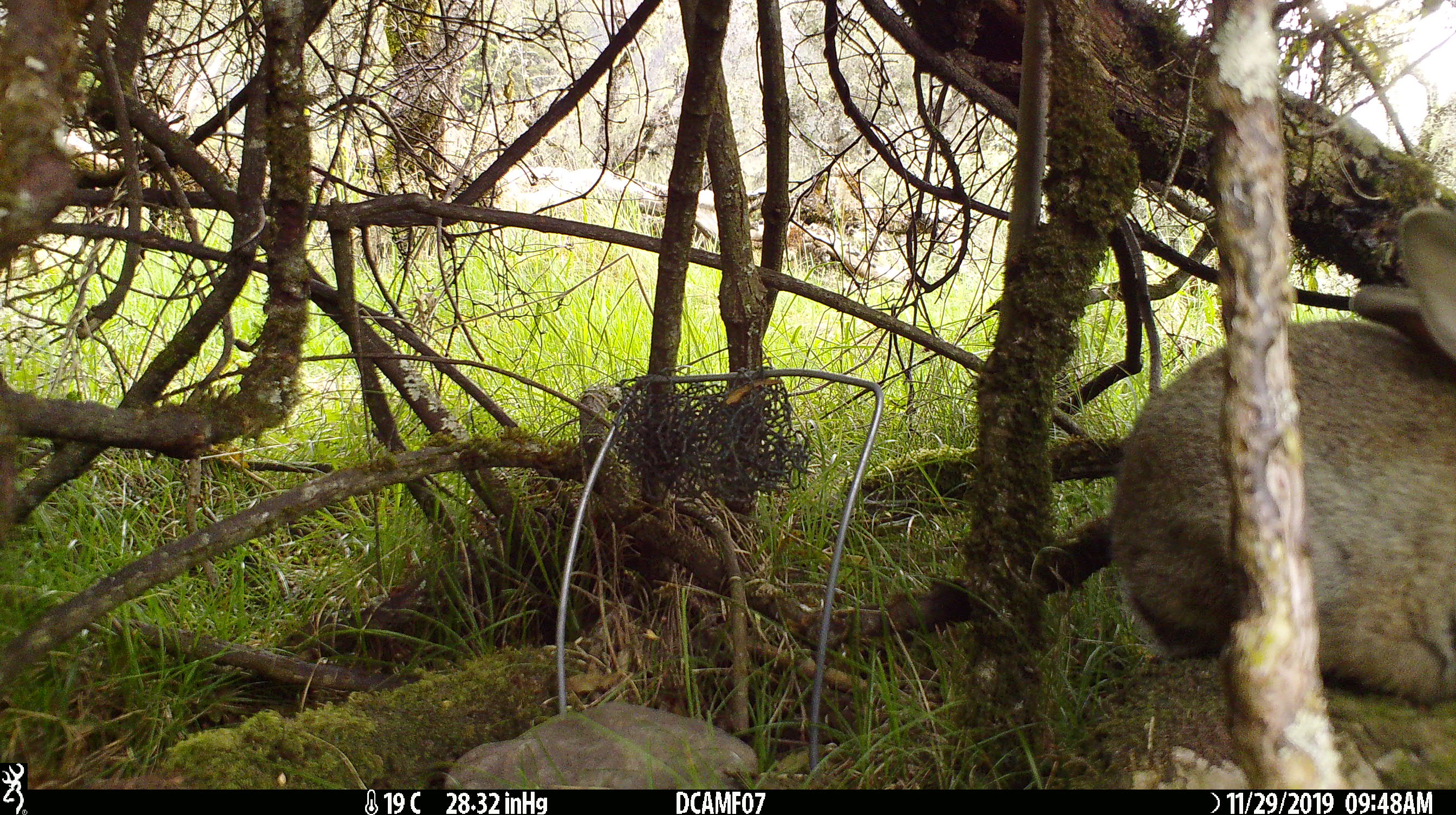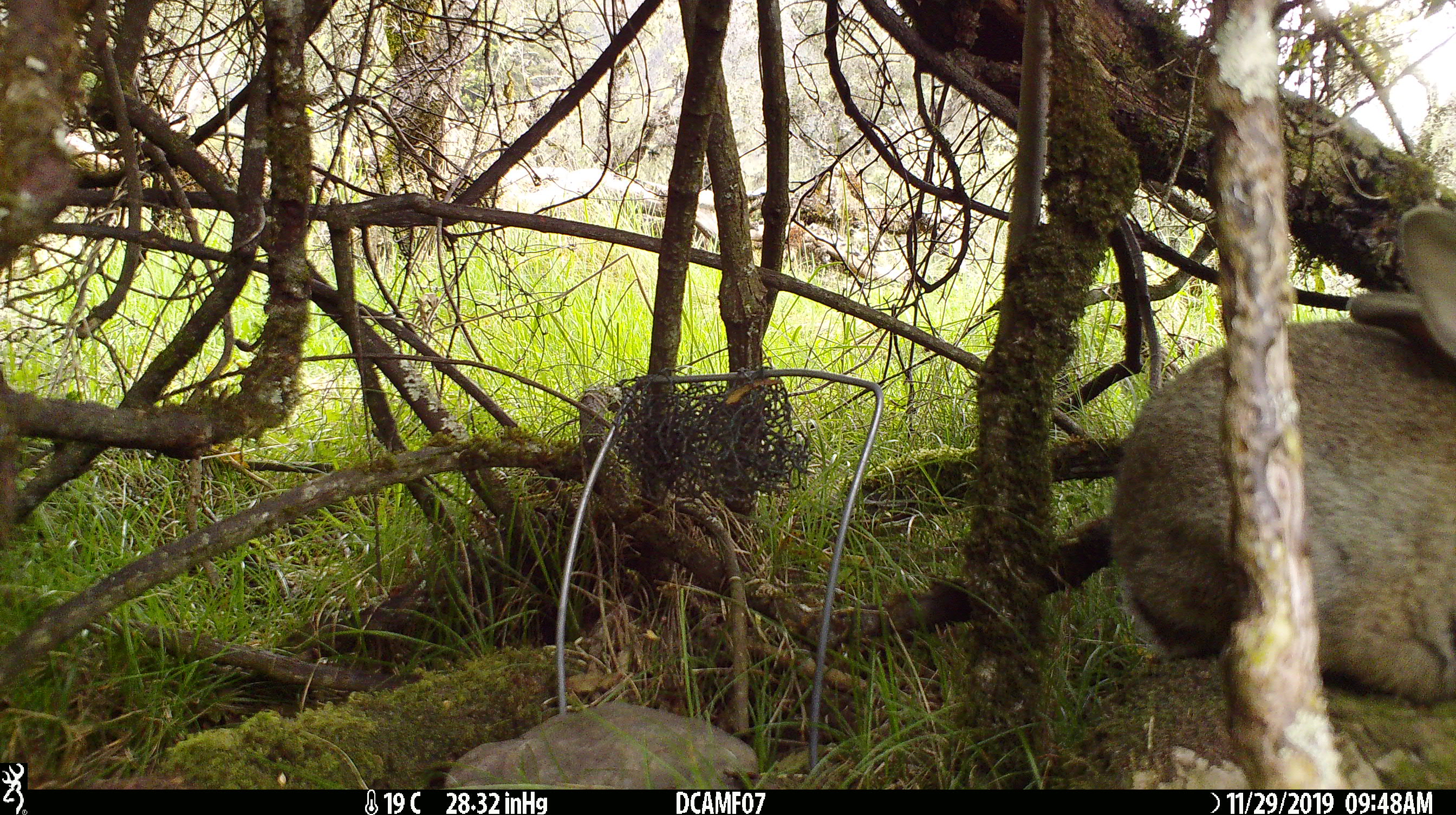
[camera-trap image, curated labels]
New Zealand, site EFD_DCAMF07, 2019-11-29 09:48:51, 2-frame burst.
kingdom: Animalia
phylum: Chordata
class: Mammalia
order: Lagomorpha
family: Leporidae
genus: Oryctolagus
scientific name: Oryctolagus cuniculus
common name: european rabbit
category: rabbit